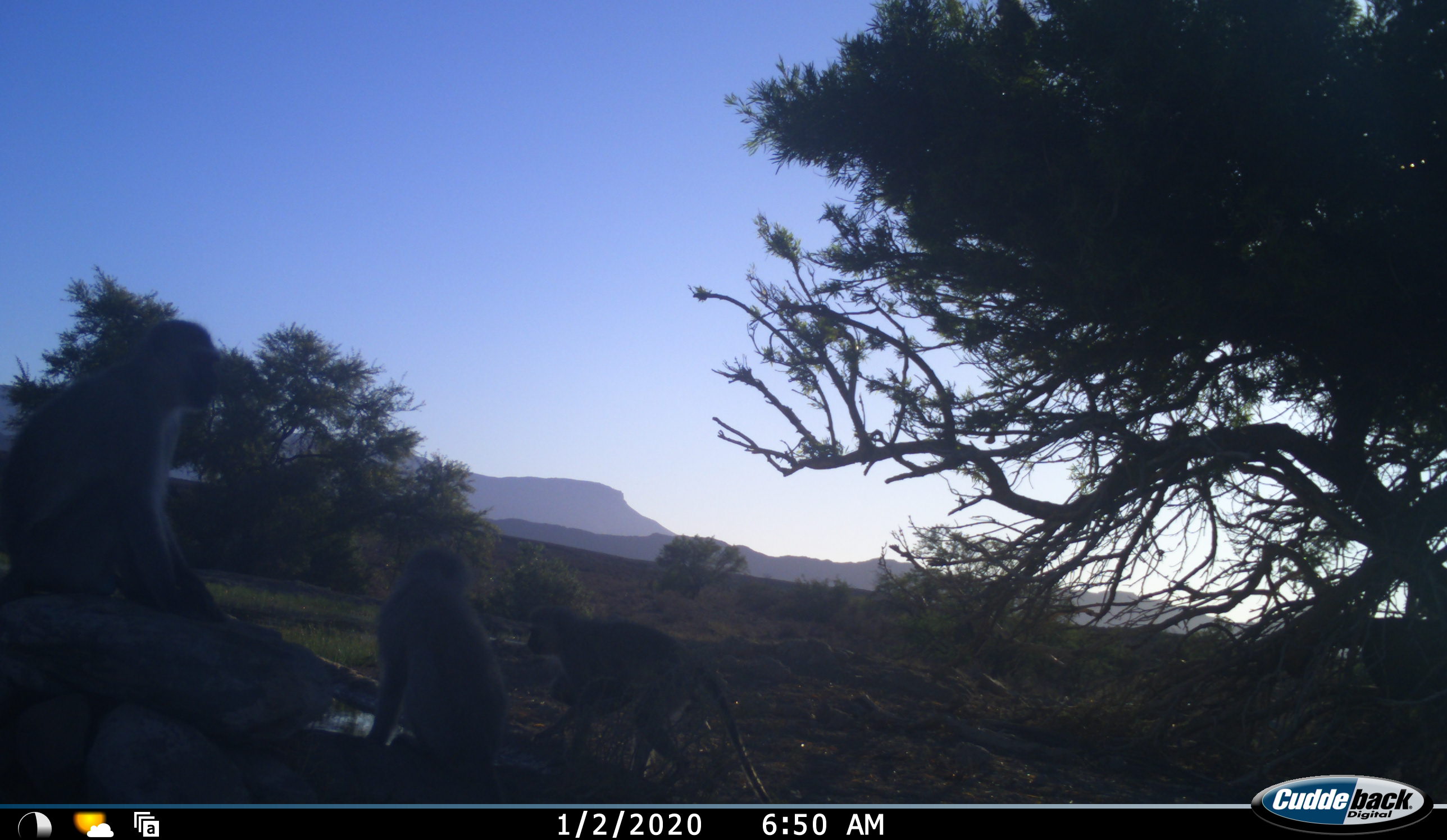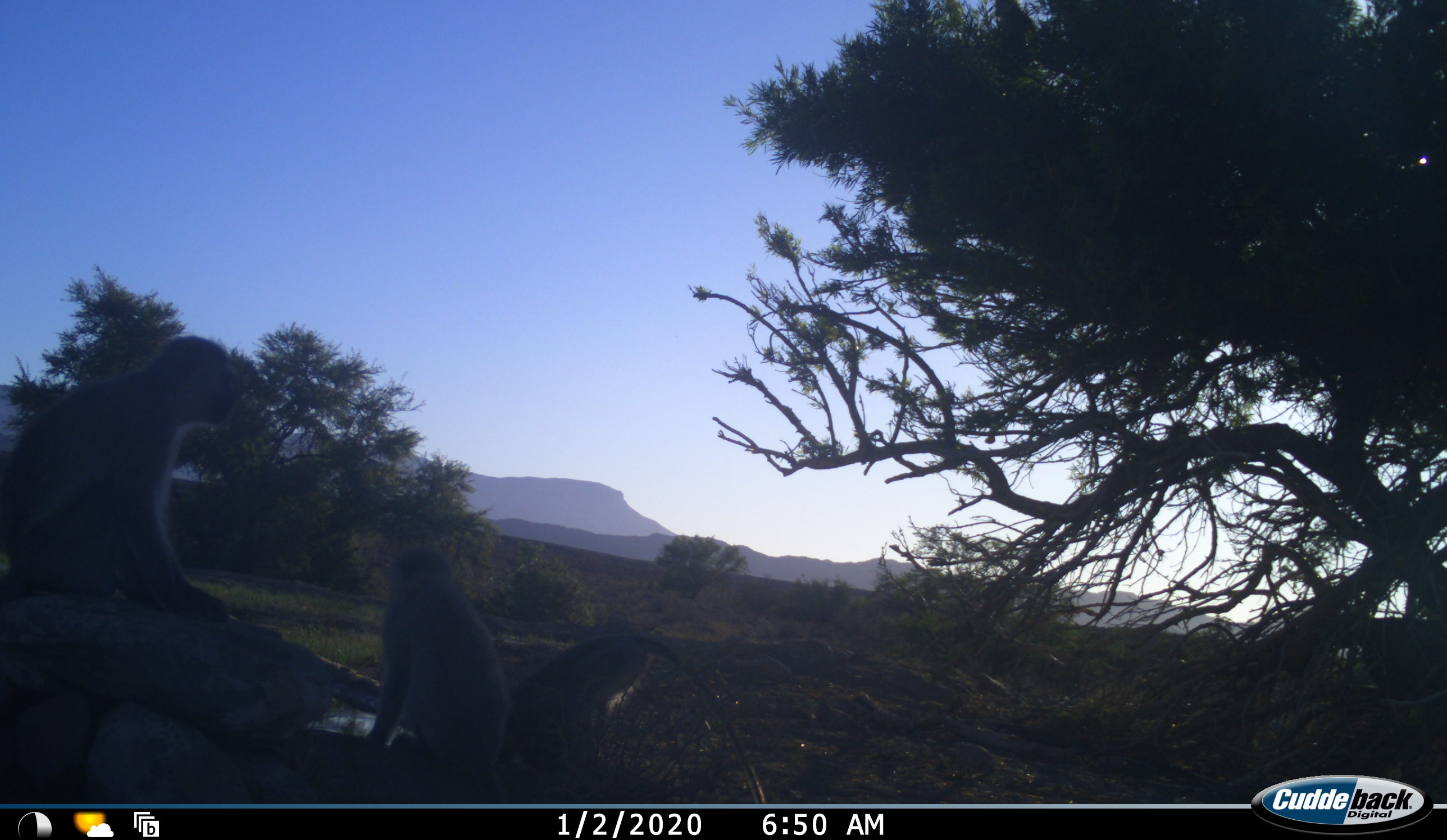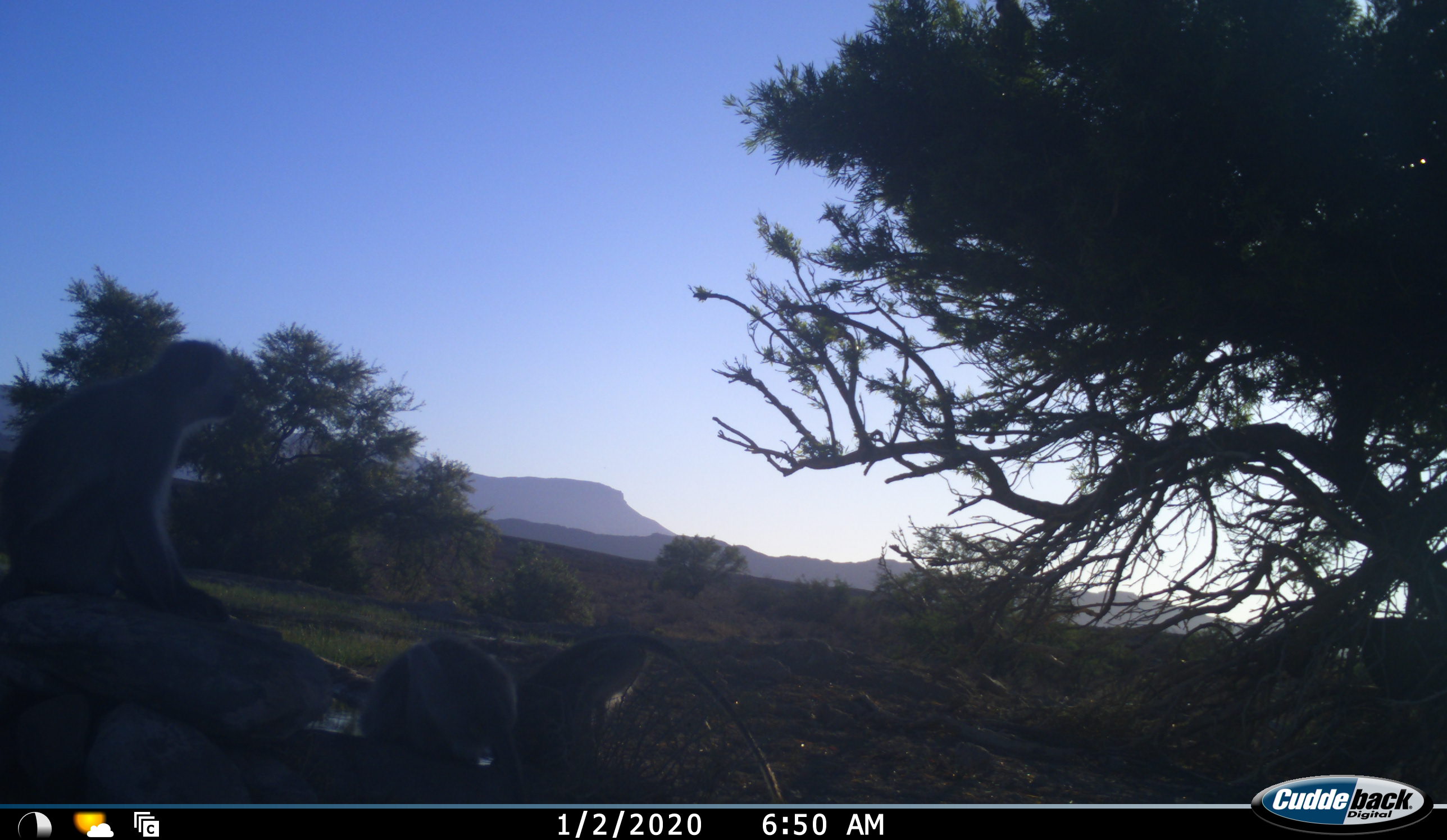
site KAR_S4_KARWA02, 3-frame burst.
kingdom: Animalia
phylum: Chordata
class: Mammalia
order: Primates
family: Cercopithecidae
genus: Chlorocebus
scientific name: Chlorocebus pygerythrus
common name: vervet monkey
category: monkeyvervet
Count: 3.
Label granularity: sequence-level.